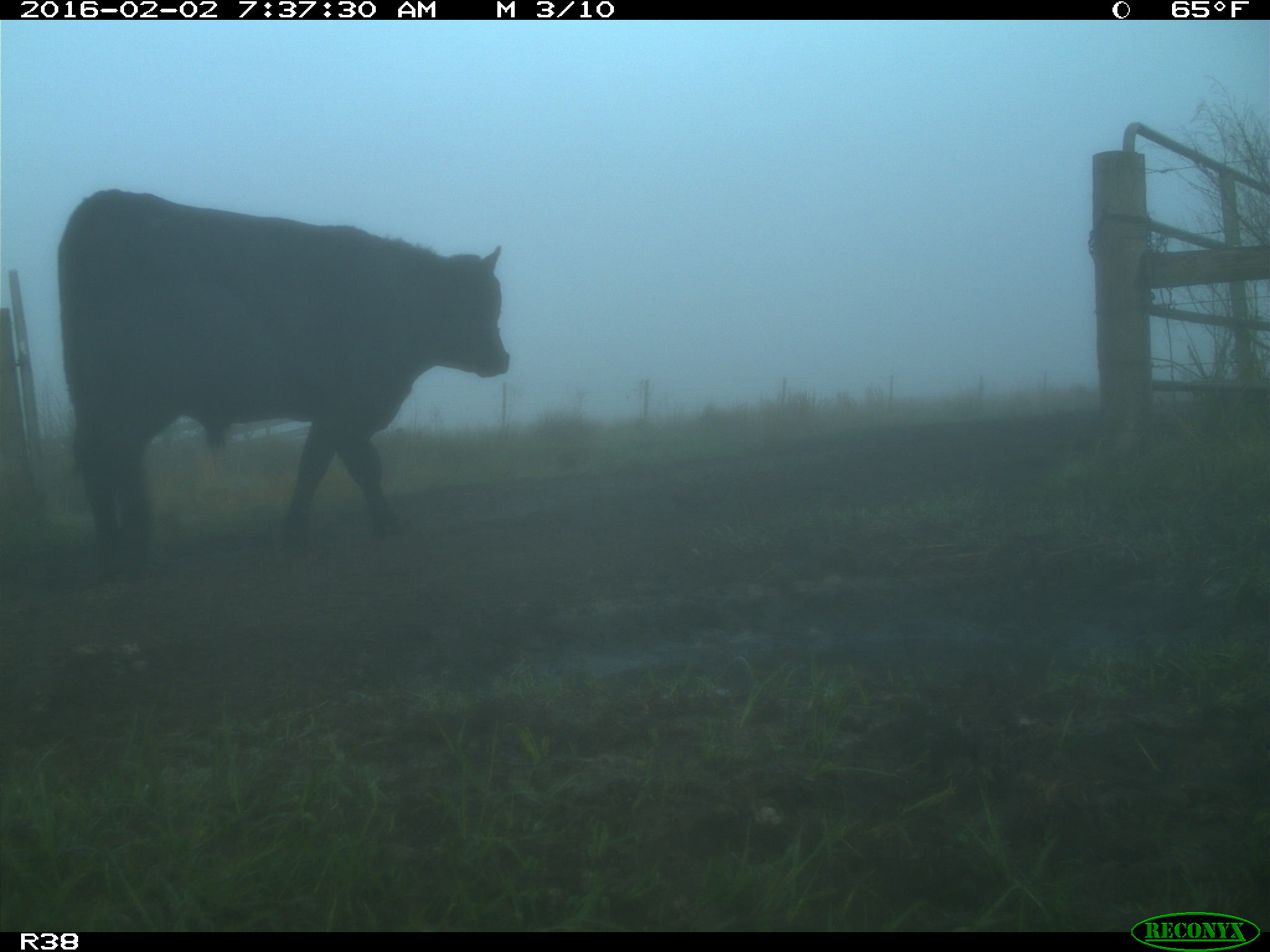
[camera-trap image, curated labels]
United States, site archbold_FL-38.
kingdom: Animalia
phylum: Chordata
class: Mammalia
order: Artiodactyla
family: Bovidae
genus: Bos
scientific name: Bos taurus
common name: domestic cow